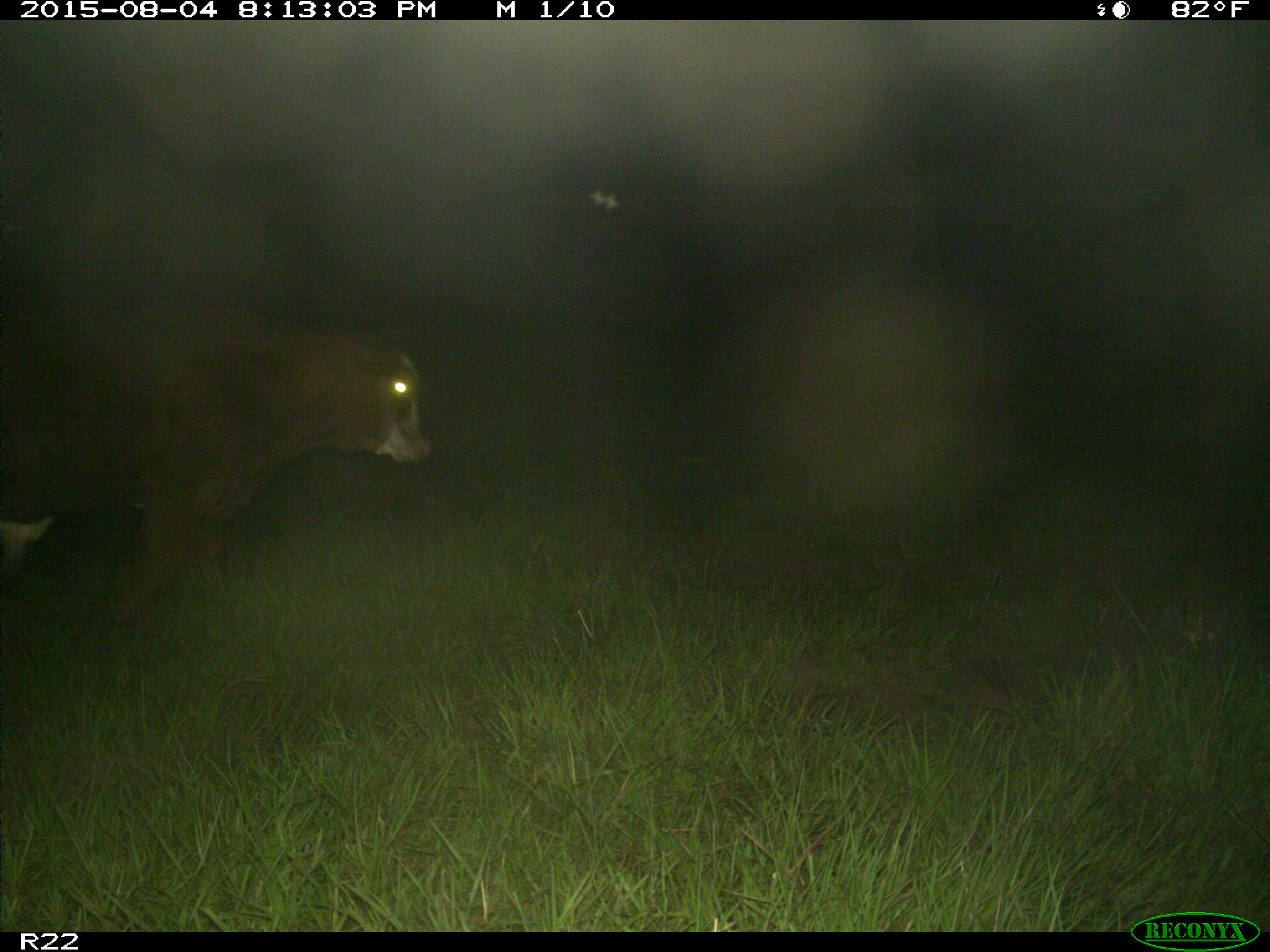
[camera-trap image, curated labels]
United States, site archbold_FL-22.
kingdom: Animalia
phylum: Chordata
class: Mammalia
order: Artiodactyla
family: Bovidae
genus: Bos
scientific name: Bos taurus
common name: domestic cow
Bos taurus (domestic cow).